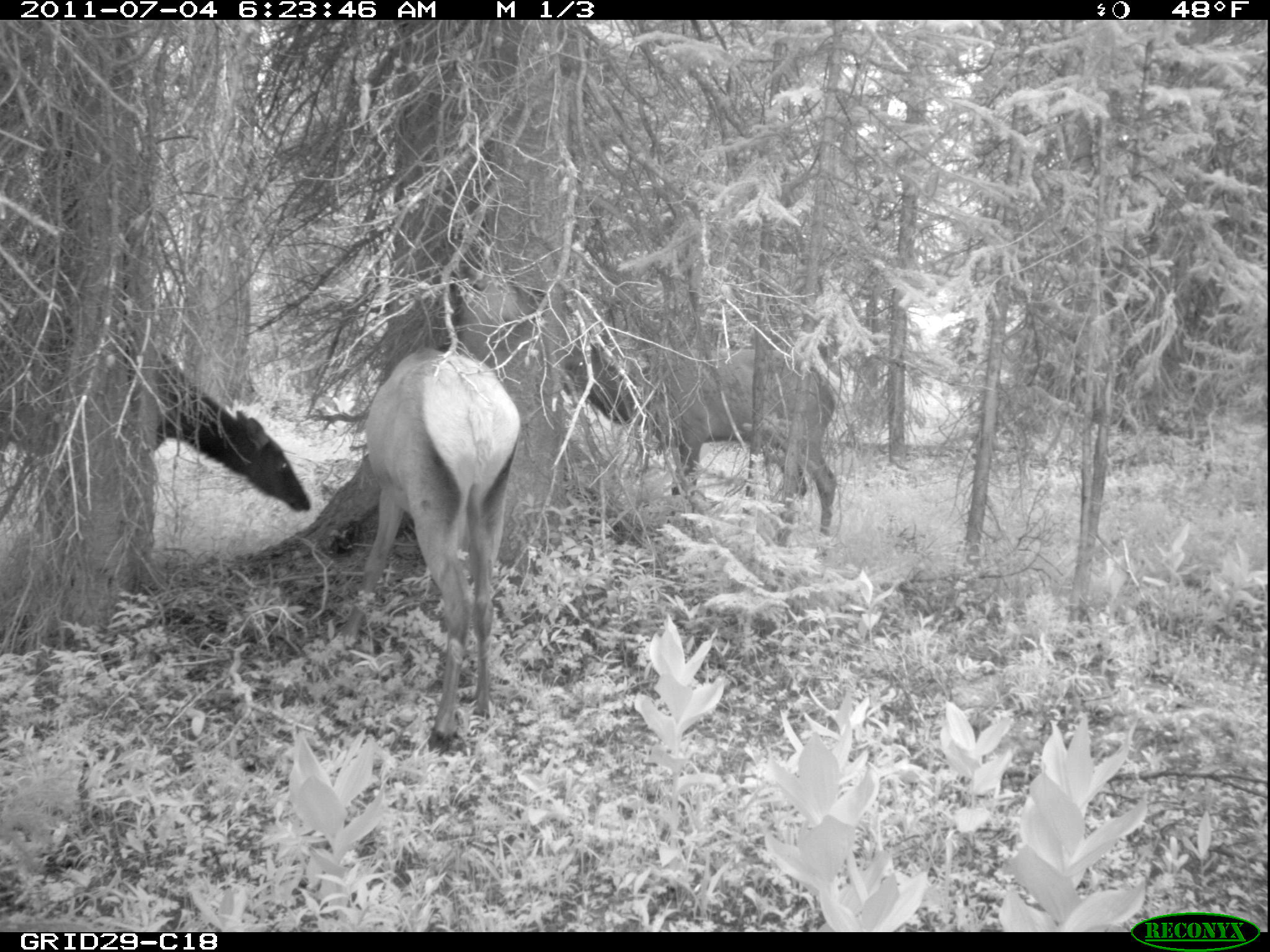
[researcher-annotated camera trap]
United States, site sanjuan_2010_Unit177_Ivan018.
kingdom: Animalia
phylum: Chordata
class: Mammalia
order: Artiodactyla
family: Cervidae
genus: Cervus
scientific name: Cervus elaphus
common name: red deer